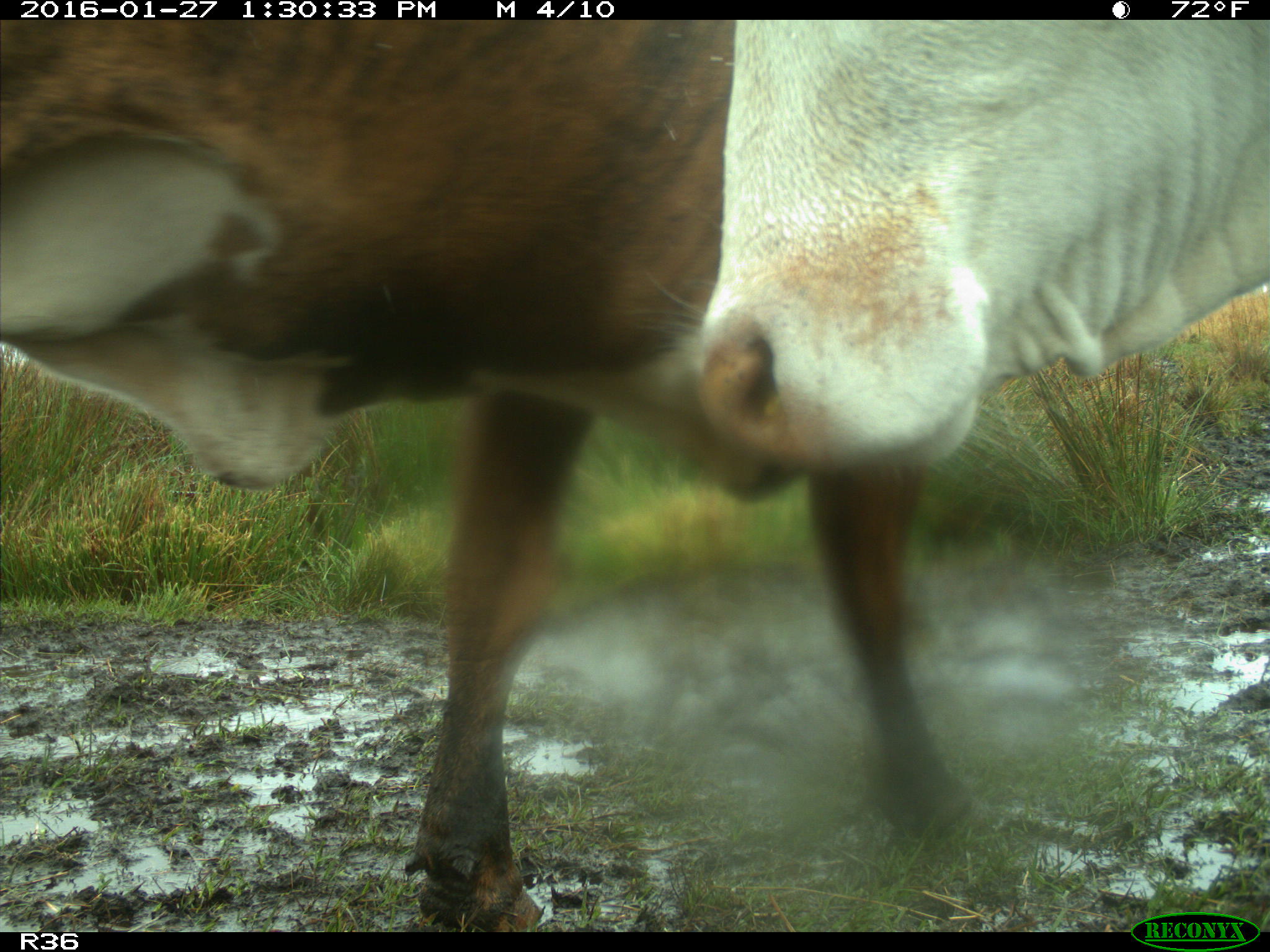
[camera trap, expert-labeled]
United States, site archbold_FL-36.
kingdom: Animalia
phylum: Chordata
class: Mammalia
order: Artiodactyla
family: Bovidae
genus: Bos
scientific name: Bos taurus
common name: domestic cow